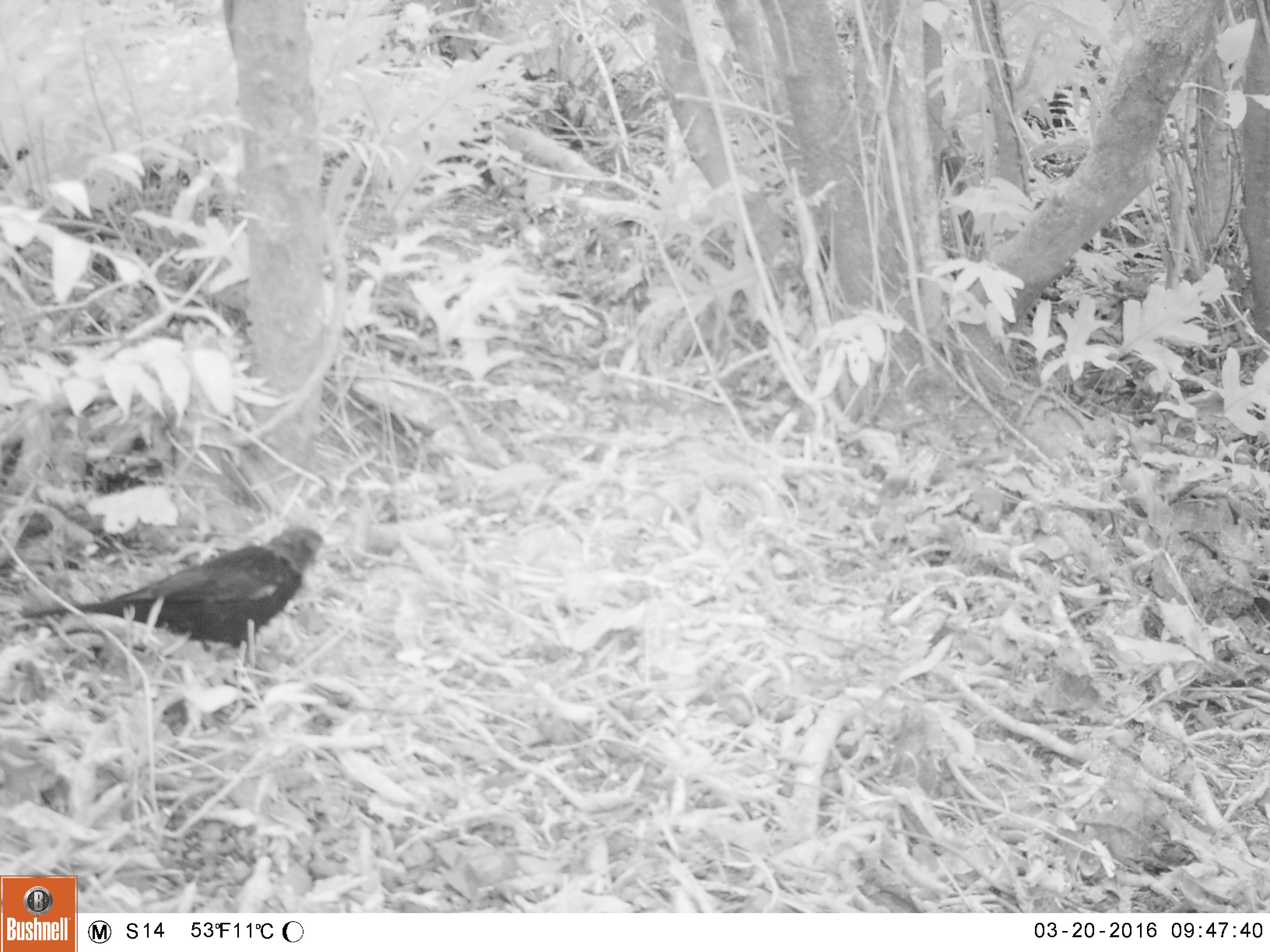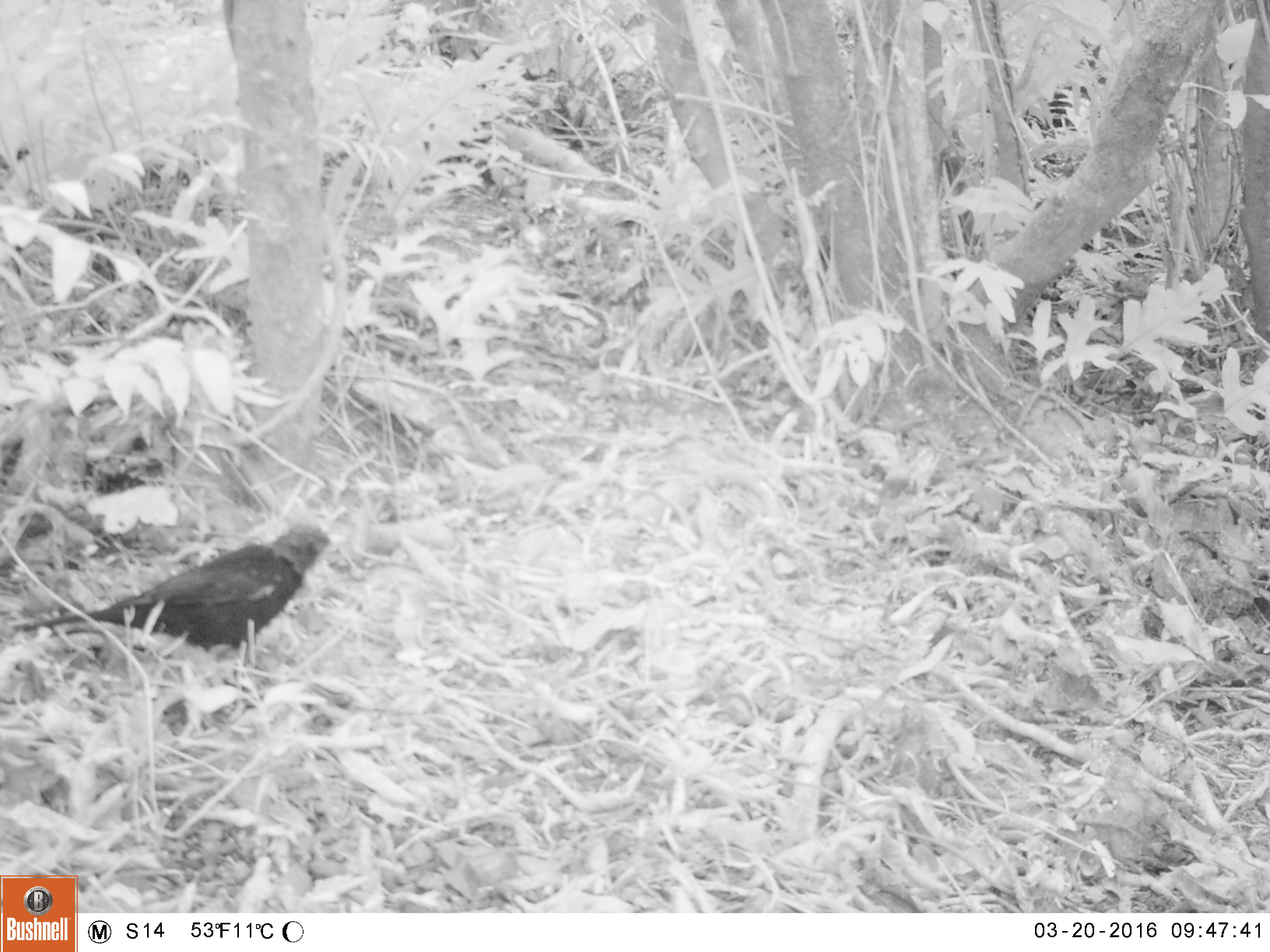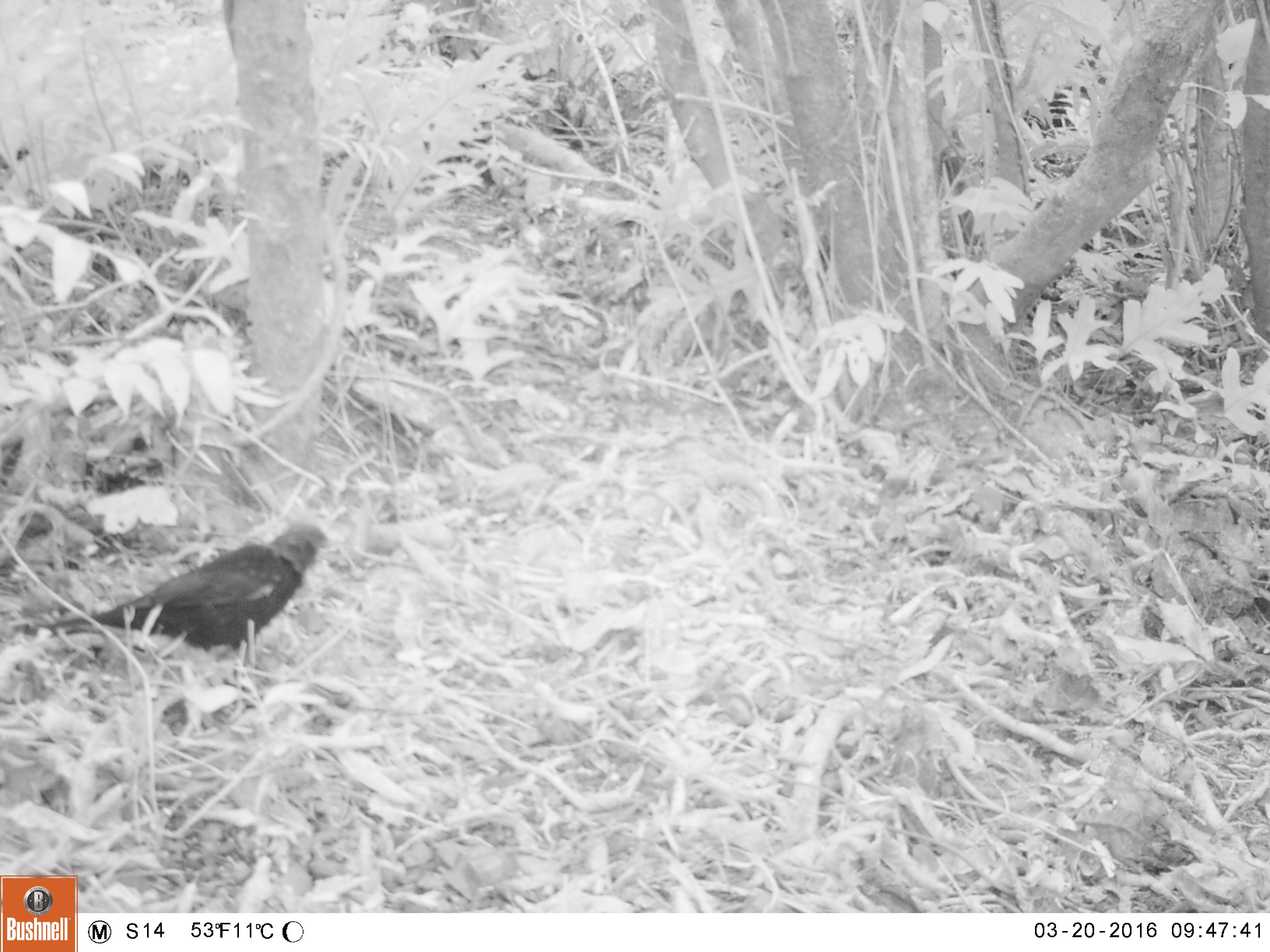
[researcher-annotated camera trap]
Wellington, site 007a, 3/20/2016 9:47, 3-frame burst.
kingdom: Animalia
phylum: Chordata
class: Aves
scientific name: Aves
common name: bird